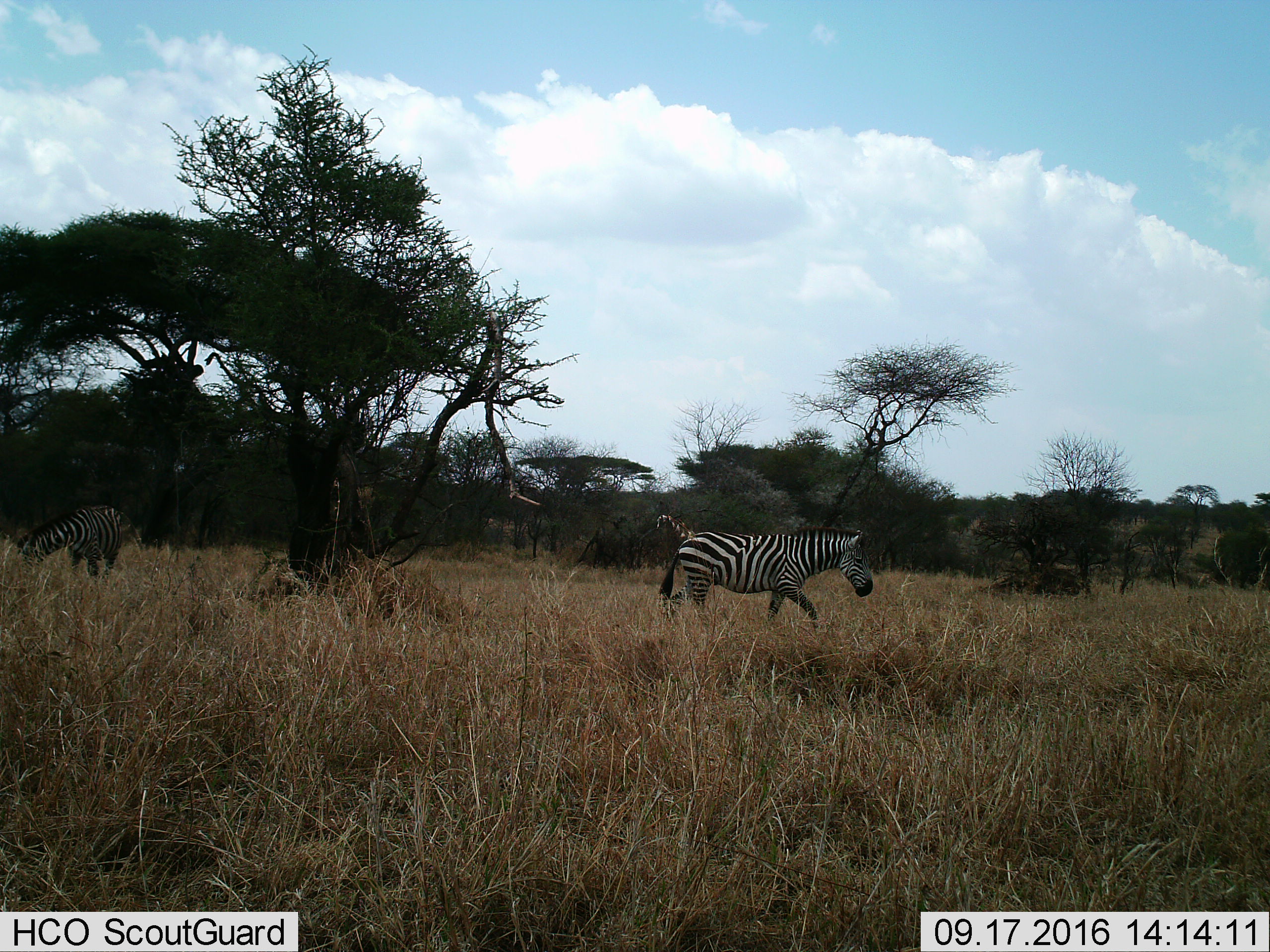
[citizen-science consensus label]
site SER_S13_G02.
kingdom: Animalia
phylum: Chordata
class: Mammalia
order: Perissodactyla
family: Equidae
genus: Equus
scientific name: Equus quagga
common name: plains zebra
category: zebraplains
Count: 2.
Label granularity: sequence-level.